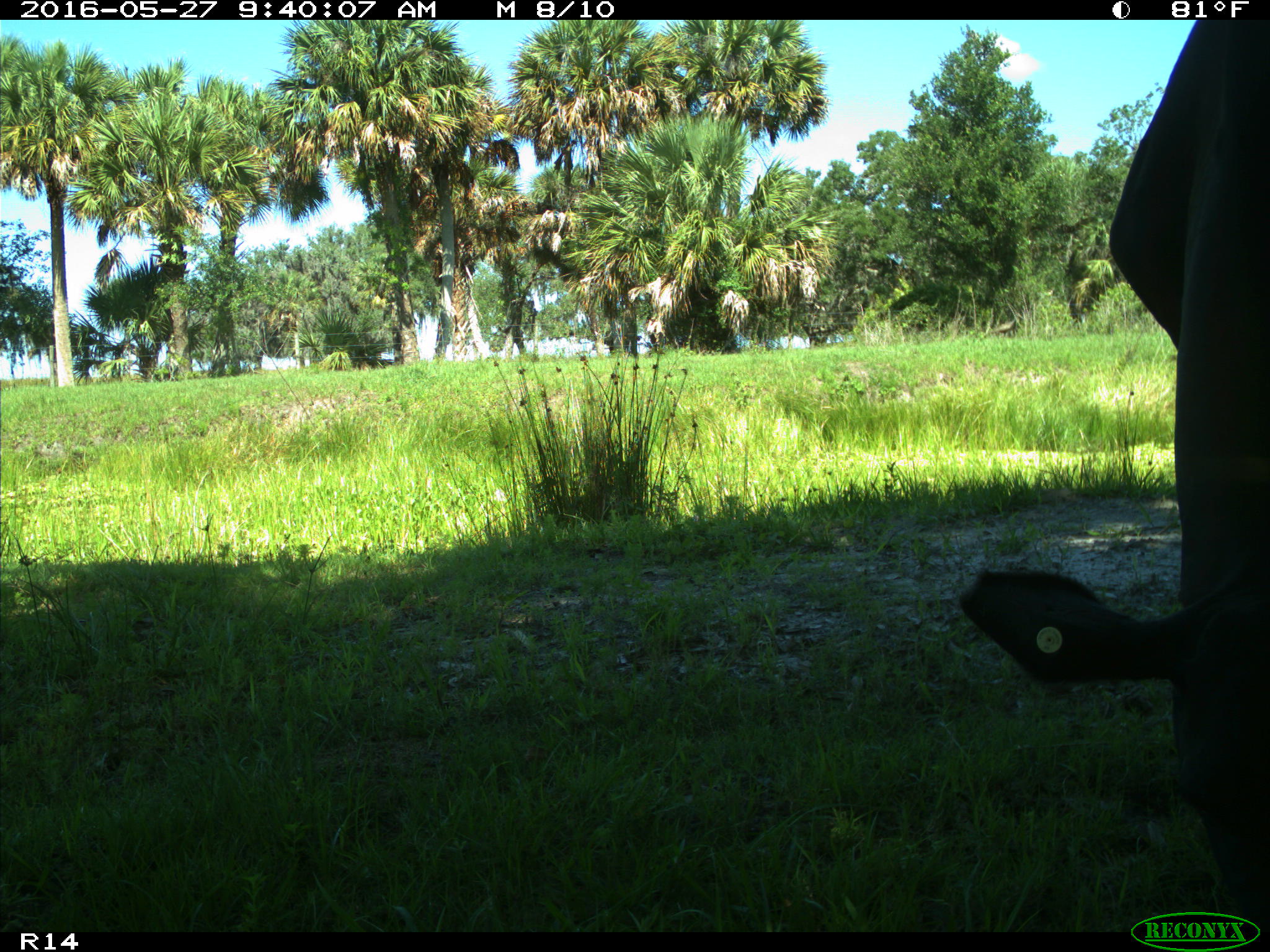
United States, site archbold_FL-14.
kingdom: Animalia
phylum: Chordata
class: Mammalia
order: Artiodactyla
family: Bovidae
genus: Bos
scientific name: Bos taurus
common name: domestic cow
Bos taurus (domestic cow).